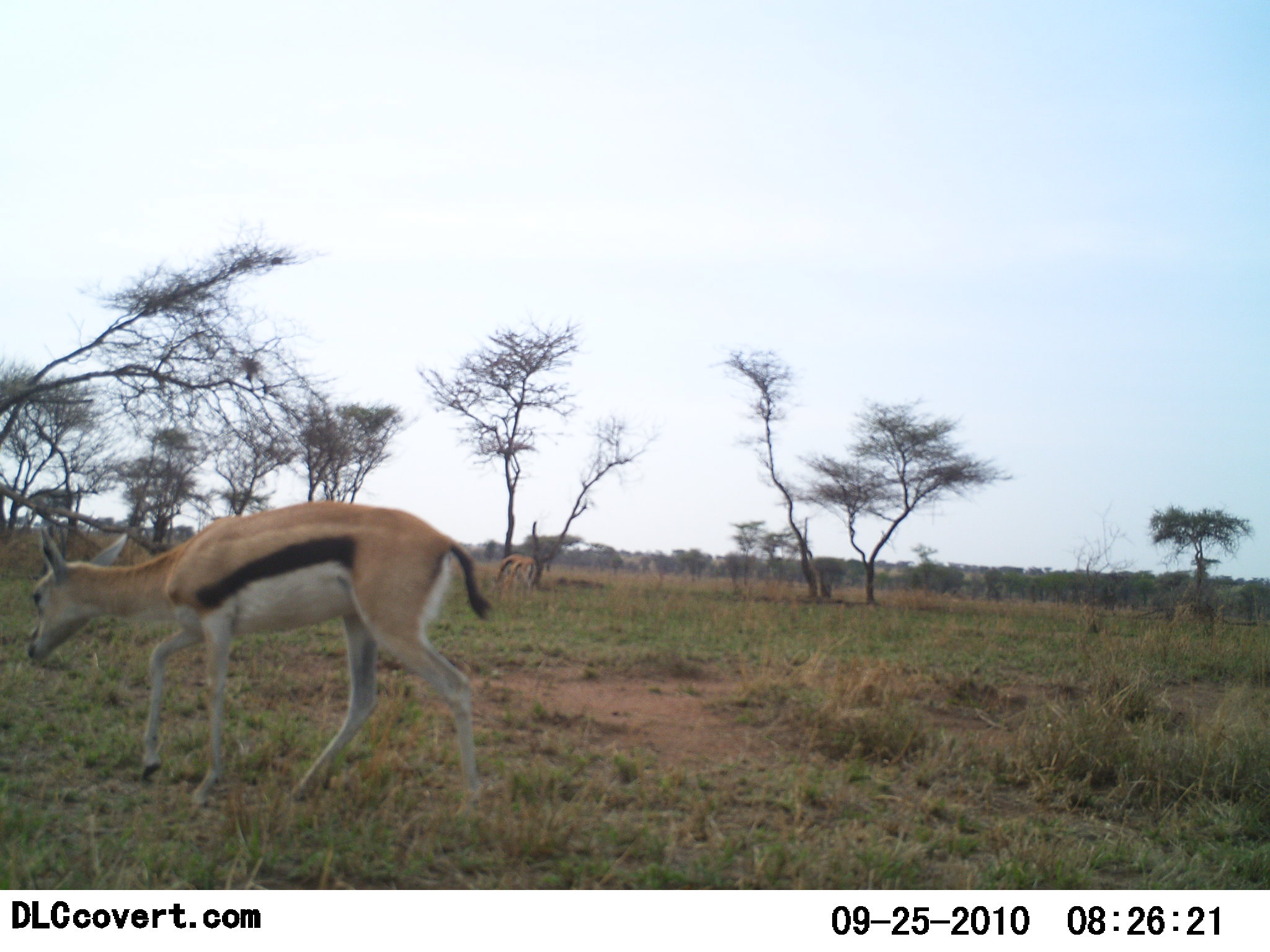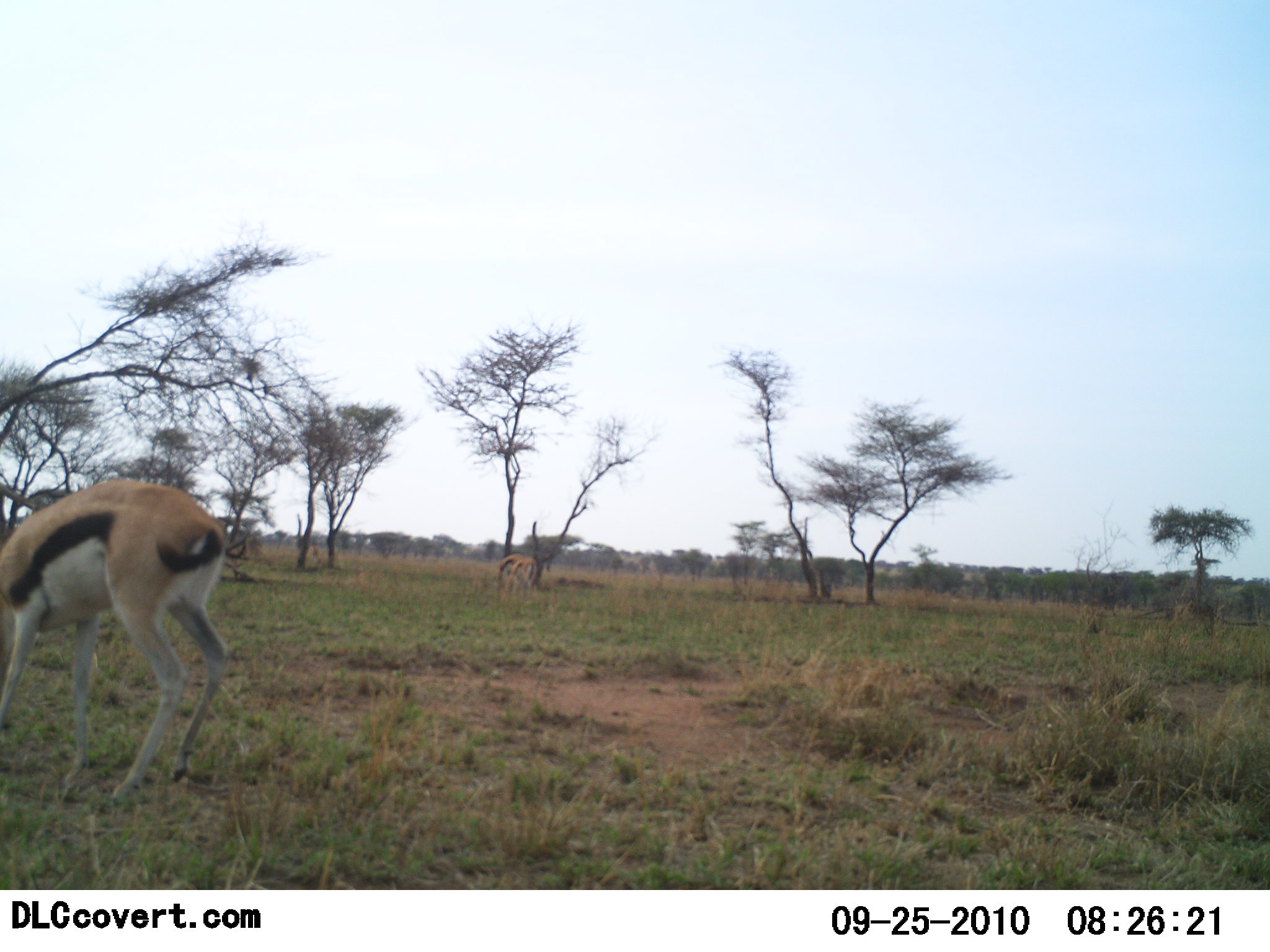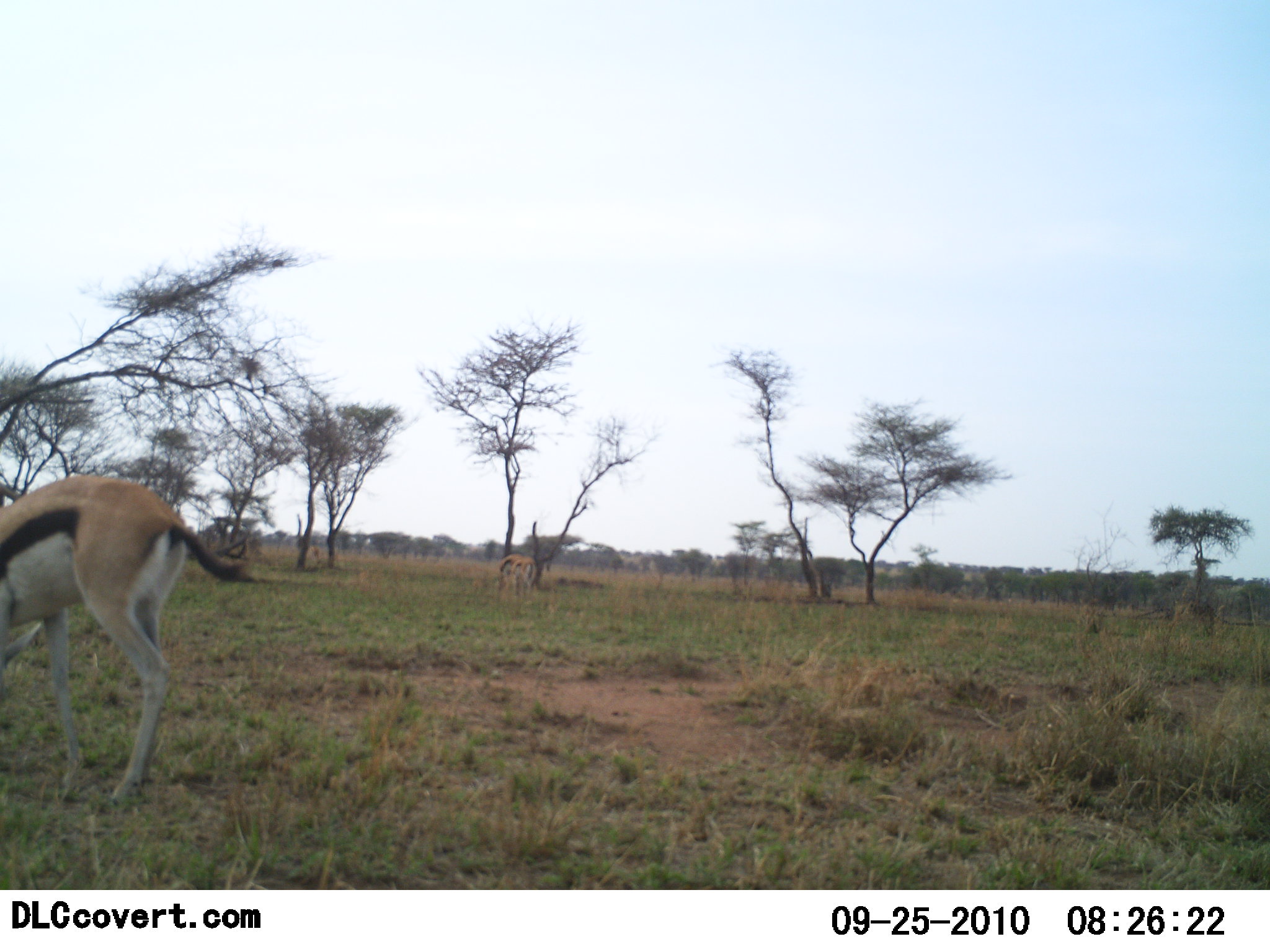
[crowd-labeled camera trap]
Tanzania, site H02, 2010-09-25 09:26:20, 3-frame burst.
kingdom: Animalia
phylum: Chordata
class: Mammalia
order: Artiodactyla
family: Bovidae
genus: Eudorcas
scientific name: Eudorcas thomsonii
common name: thomson's gazelle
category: gazellethomsons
Gazellethomsons (thomson's gazelle) (Eudorcas thomsonii), count 1. Behavior (volunteer vote fractions): standing 25%, resting 0%, moving 50%, interacting 0%. Young present (vote fraction): 0%. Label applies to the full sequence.